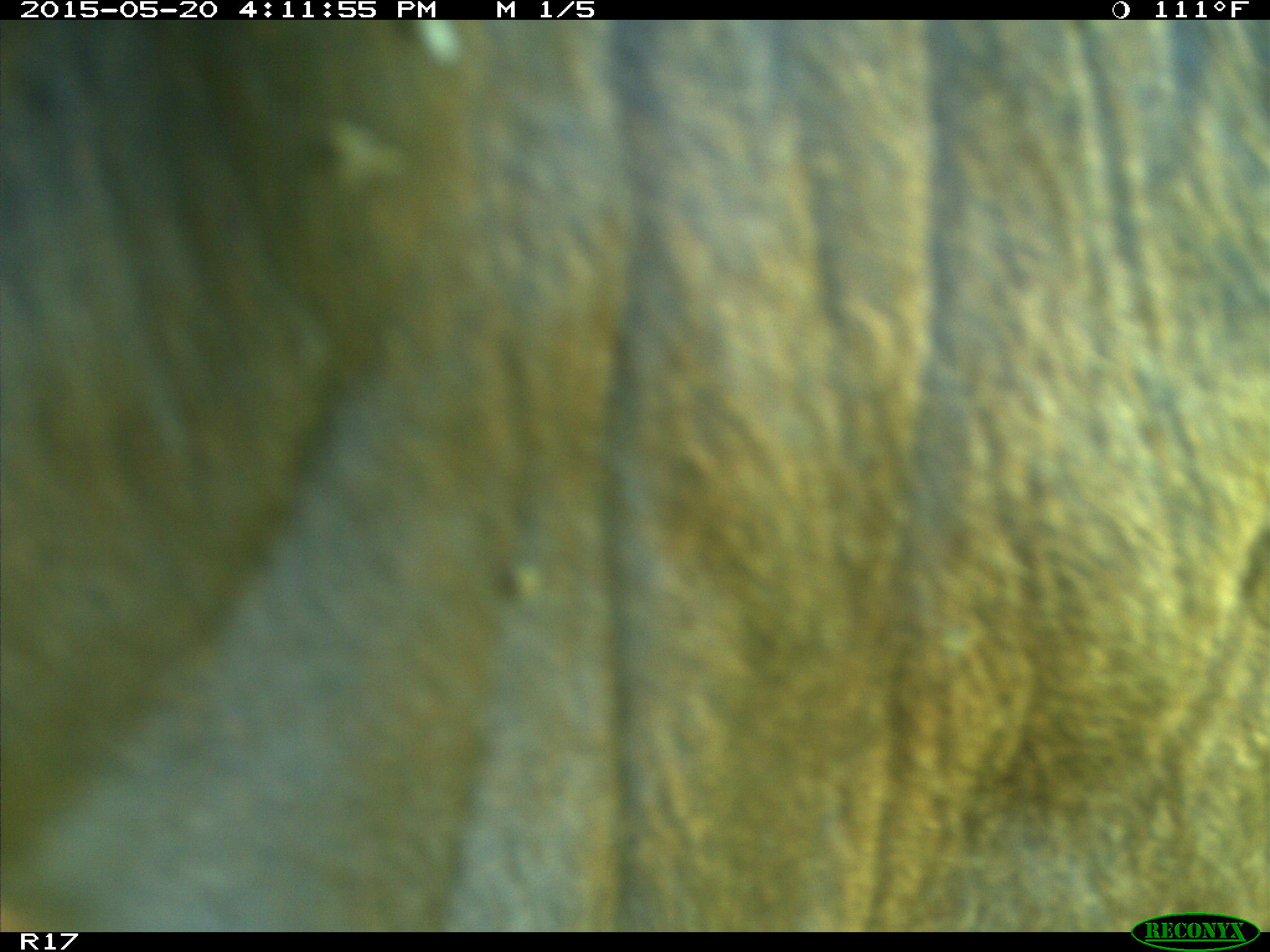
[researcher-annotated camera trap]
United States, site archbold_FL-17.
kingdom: Animalia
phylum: Chordata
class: Mammalia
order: Artiodactyla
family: Bovidae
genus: Bos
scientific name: Bos taurus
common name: domestic cow